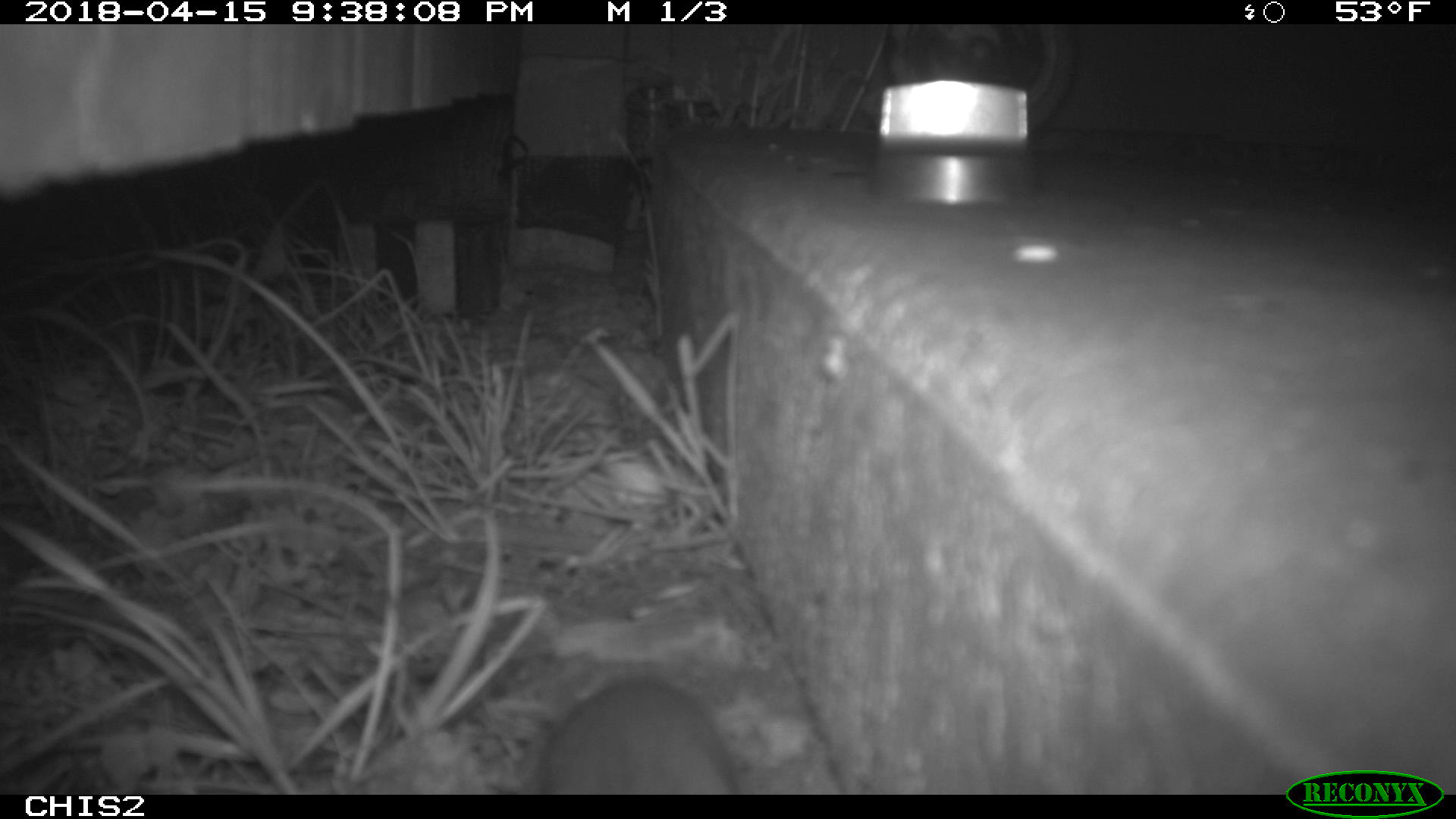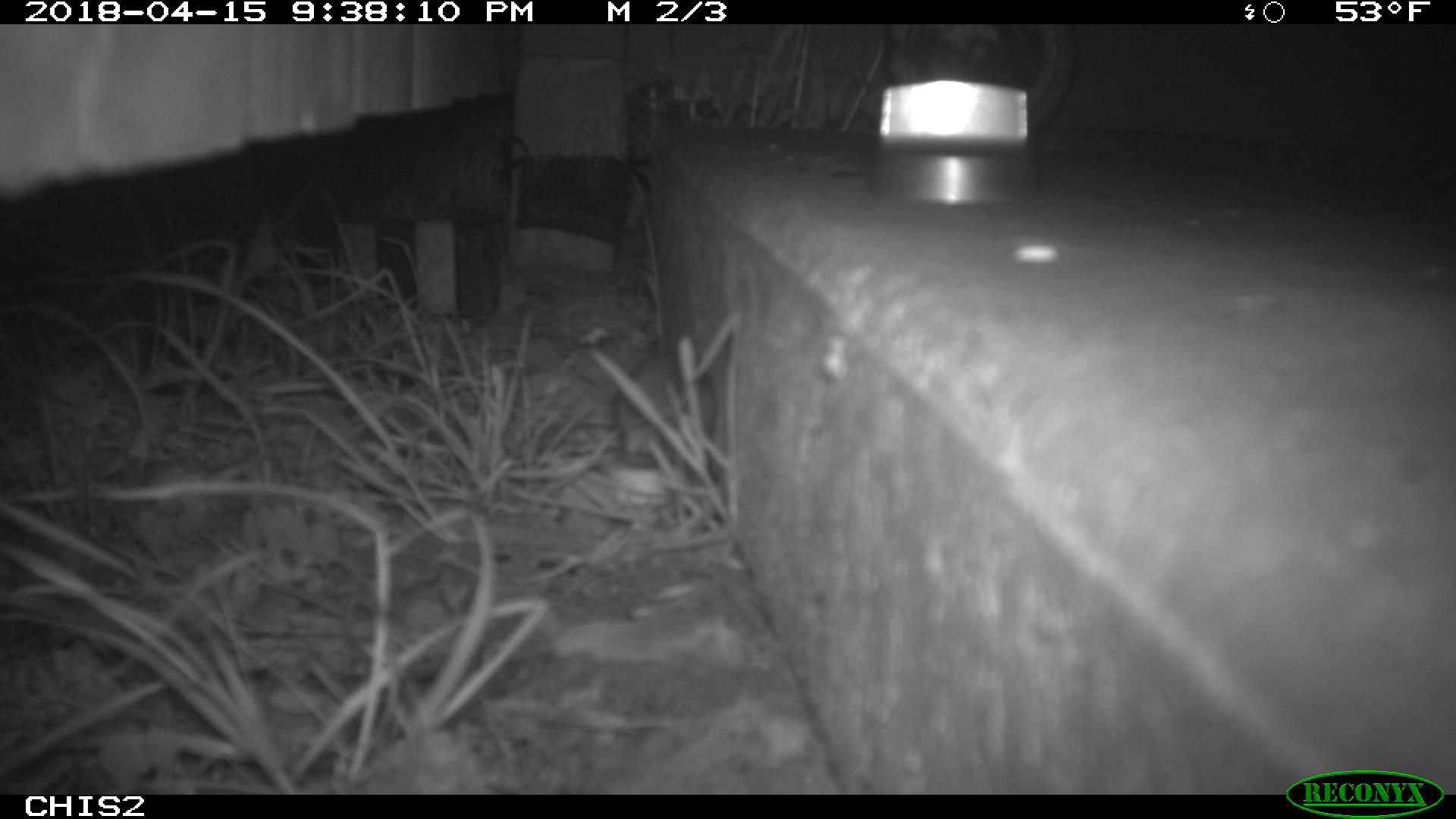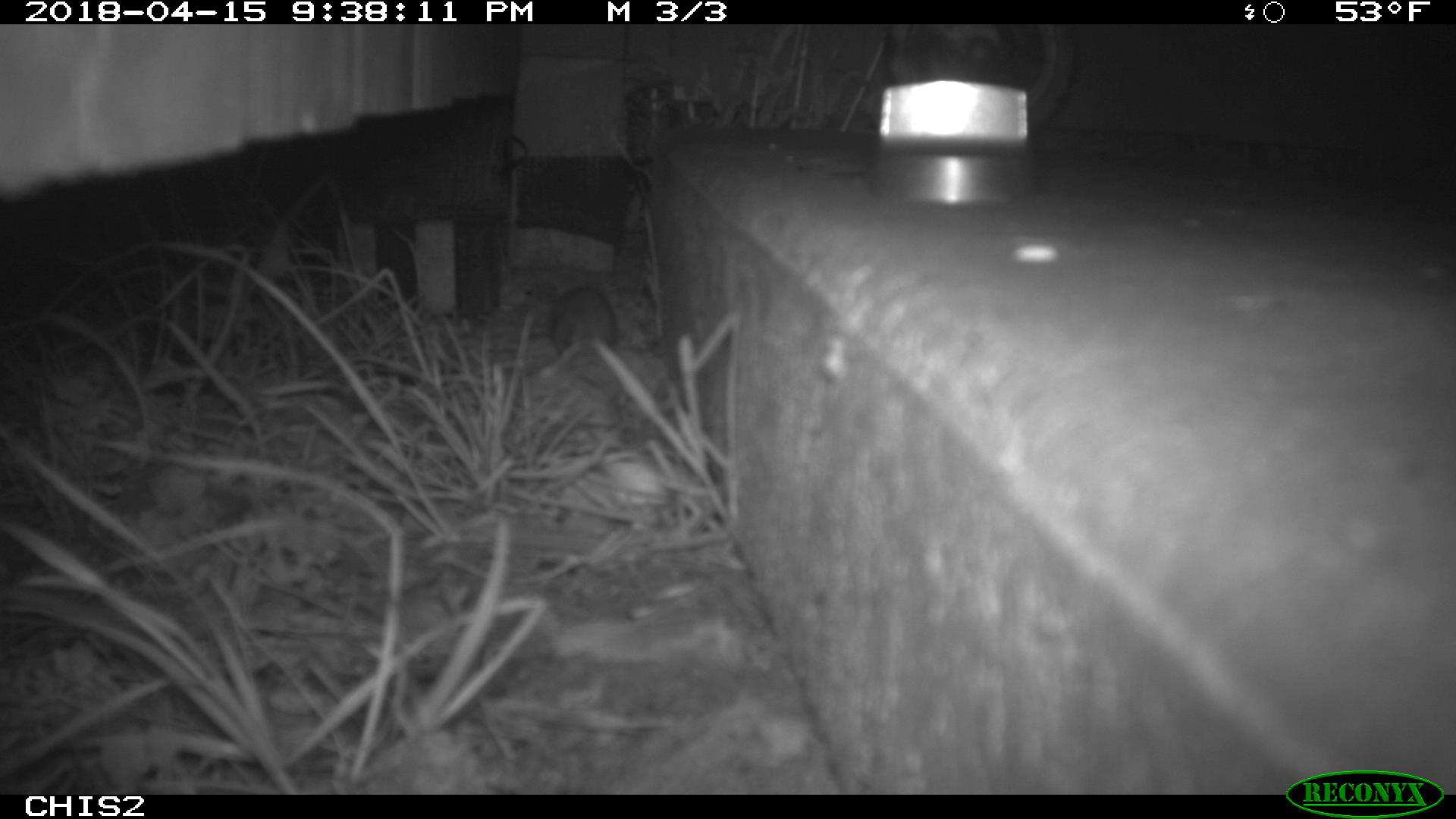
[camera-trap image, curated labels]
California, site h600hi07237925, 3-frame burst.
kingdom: Animalia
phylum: Chordata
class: Mammalia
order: Rodentia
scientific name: Rodentia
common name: rodent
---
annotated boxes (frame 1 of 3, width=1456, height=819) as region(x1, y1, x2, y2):
rodent: region(519, 677, 745, 795)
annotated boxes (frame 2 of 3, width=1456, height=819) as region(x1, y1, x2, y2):
rodent: region(614, 337, 716, 466)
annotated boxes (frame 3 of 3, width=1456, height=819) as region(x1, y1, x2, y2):
rodent: region(552, 284, 617, 359)